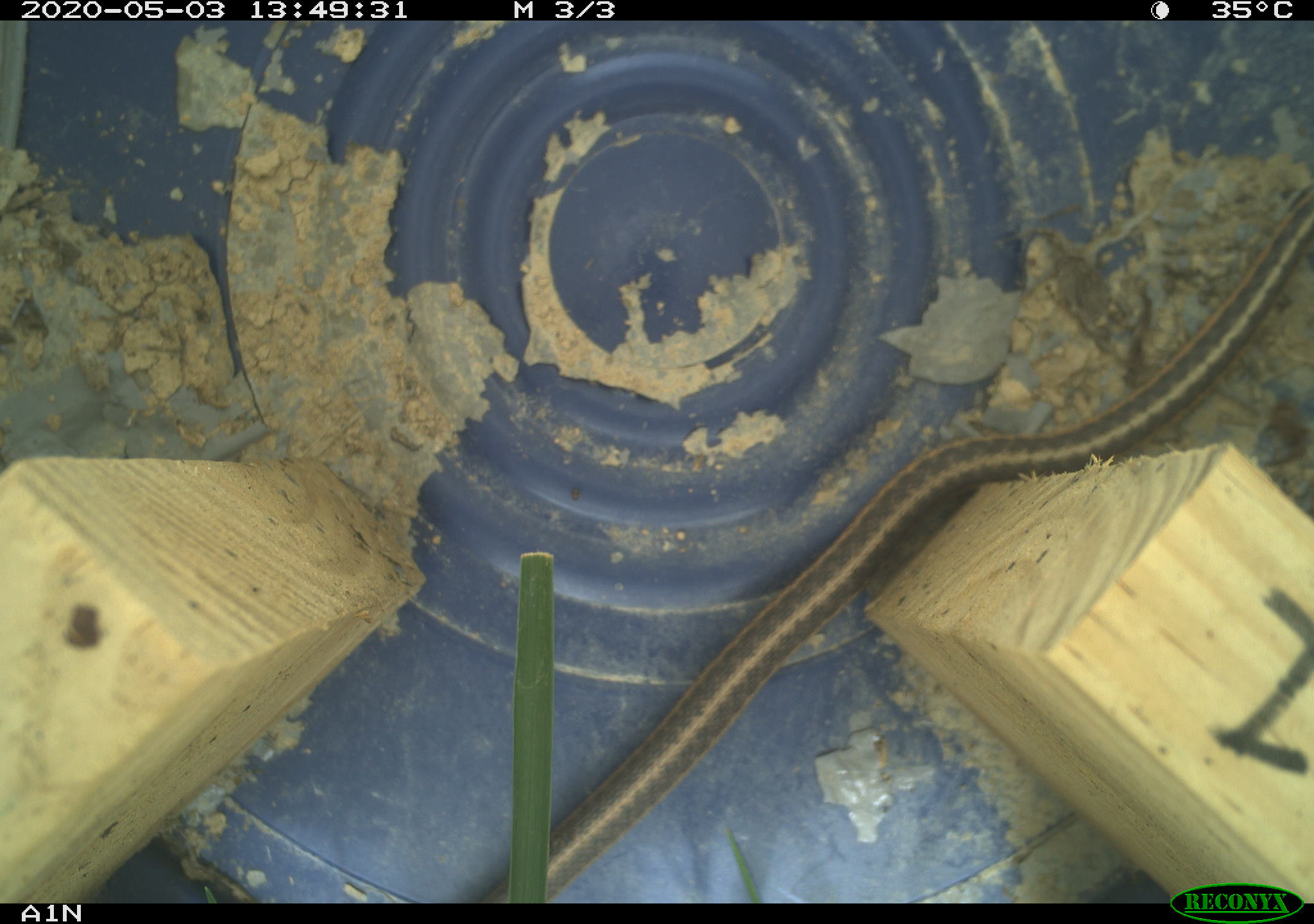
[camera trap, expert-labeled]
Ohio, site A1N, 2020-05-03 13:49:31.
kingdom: Animalia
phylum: Chordata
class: Reptilia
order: Squamata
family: Colubridae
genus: Thamnophis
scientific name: Thamnophis sirtalis sirtalis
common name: eastern gartersnake